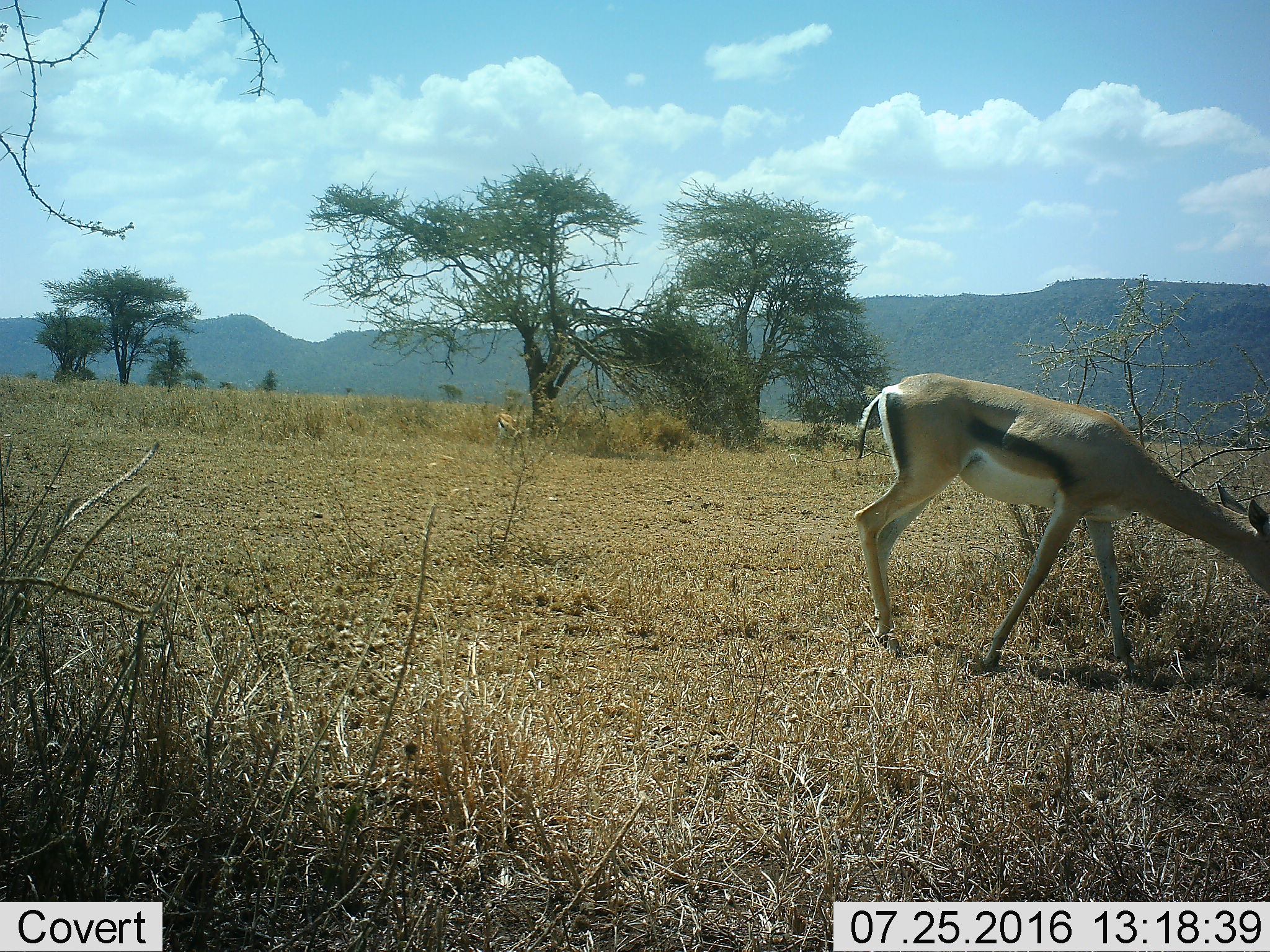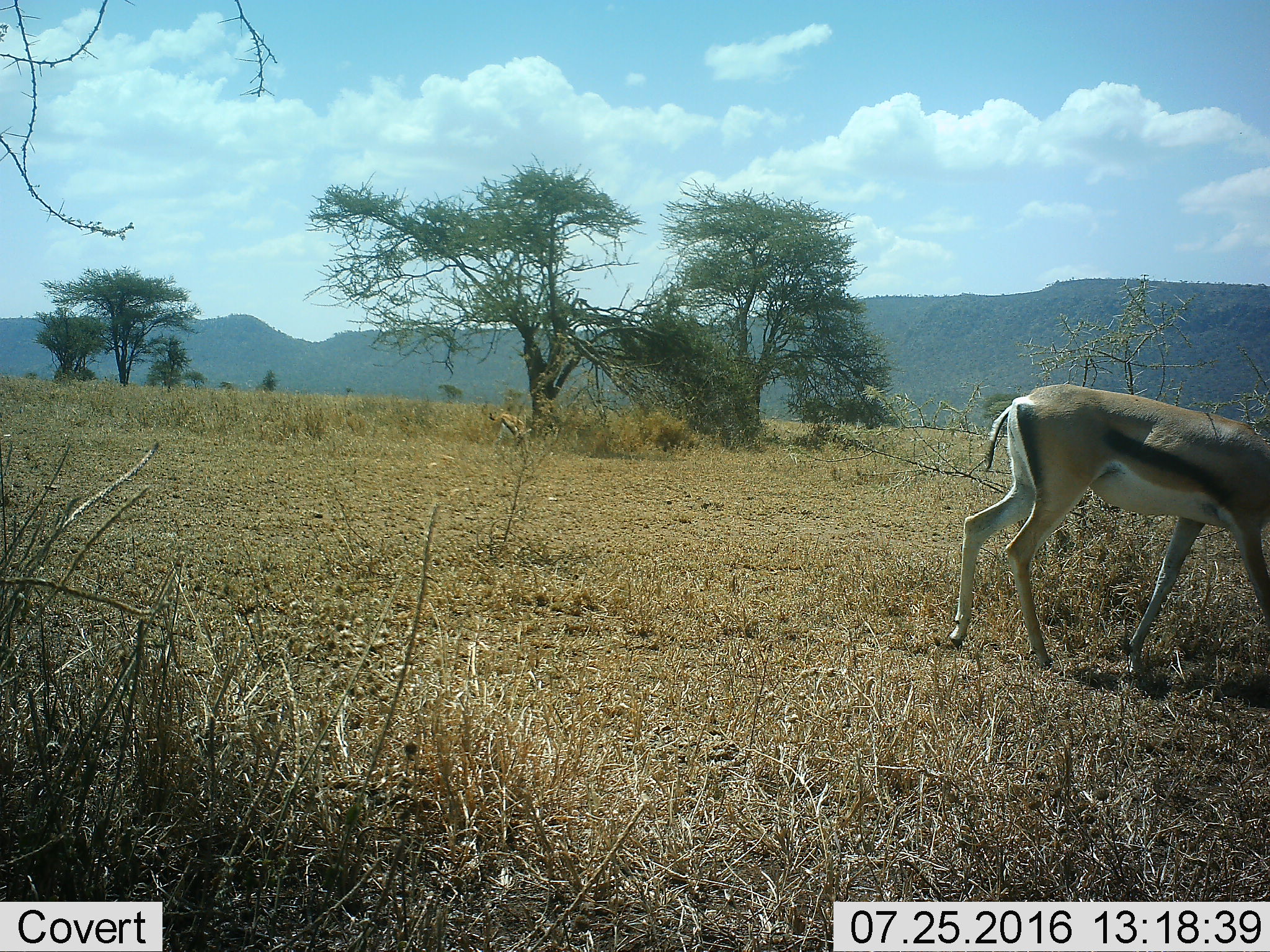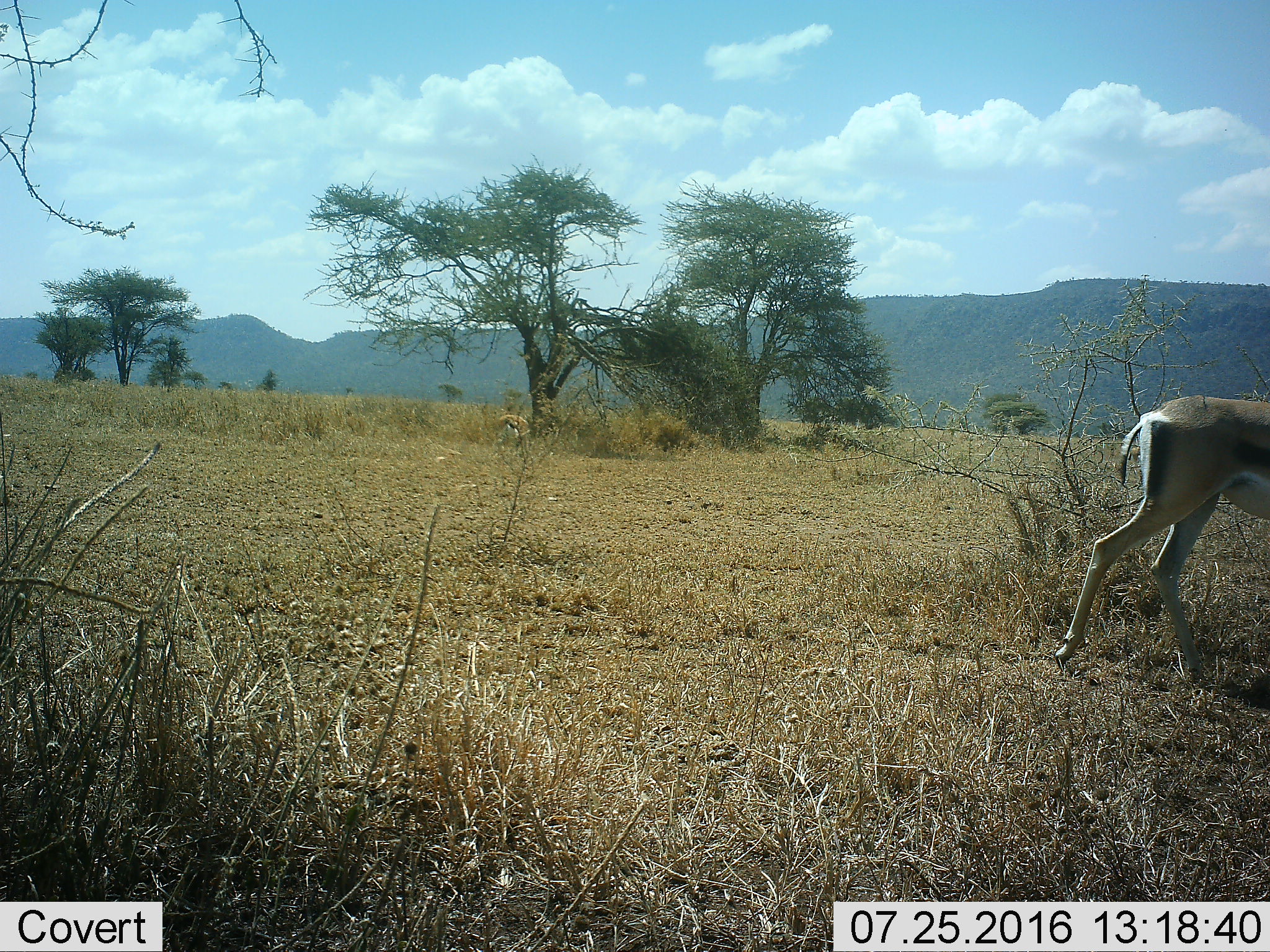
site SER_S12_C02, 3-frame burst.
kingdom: Animalia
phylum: Chordata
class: Mammalia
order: Artiodactyla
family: Bovidae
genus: Eudorcas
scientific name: Eudorcas thomsonii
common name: thomson's gazelle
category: gazellethomsons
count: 2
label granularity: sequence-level